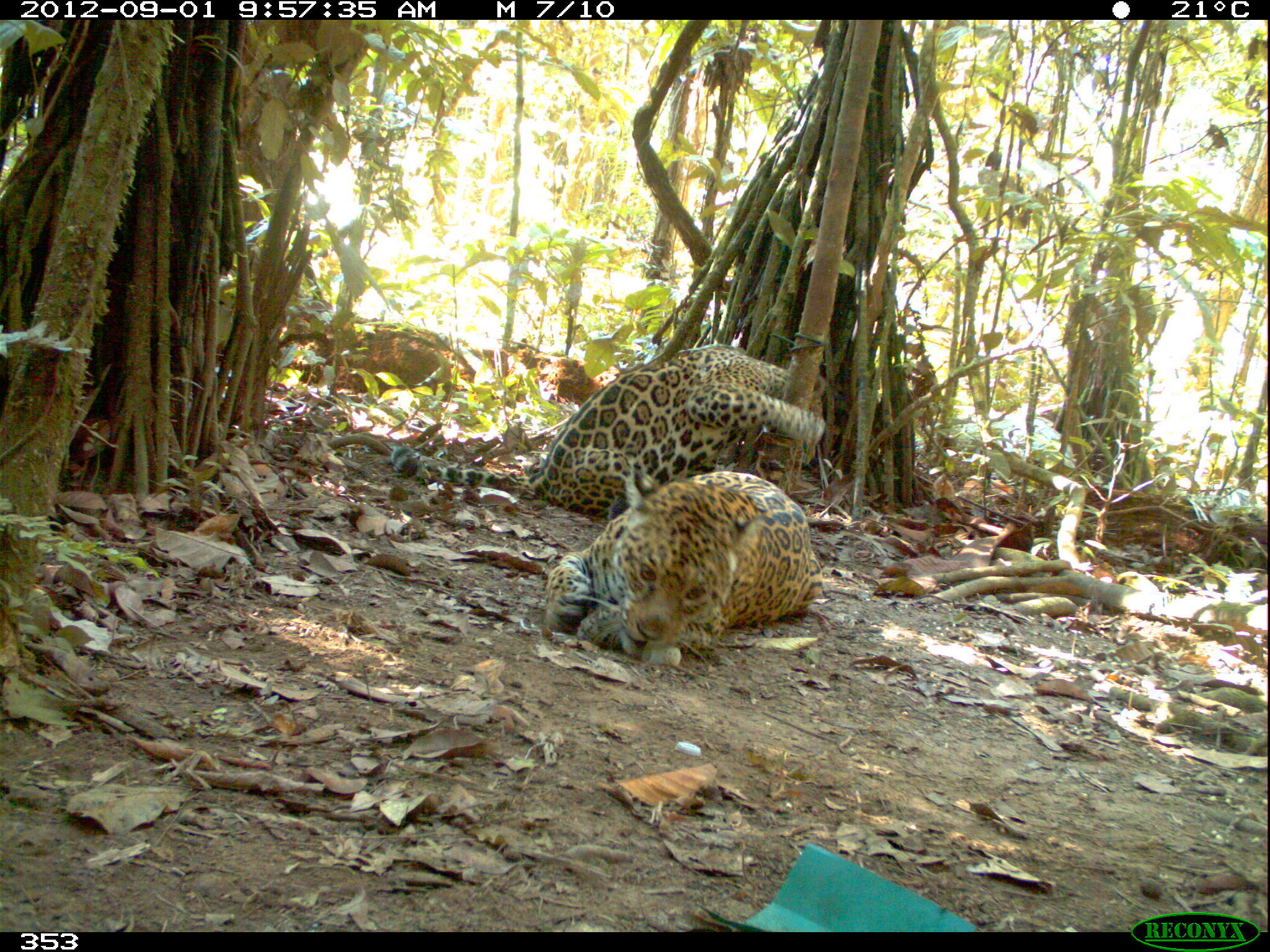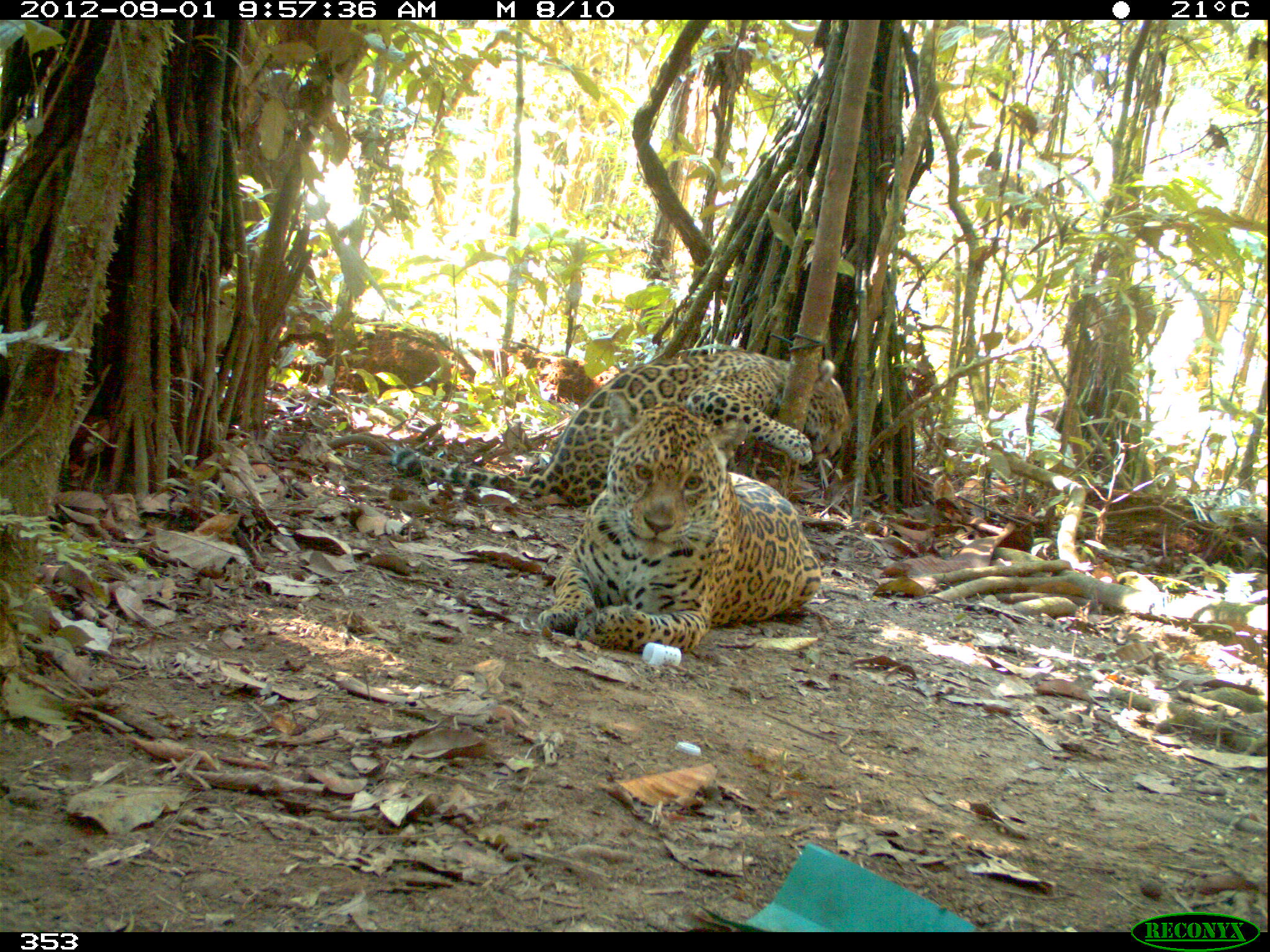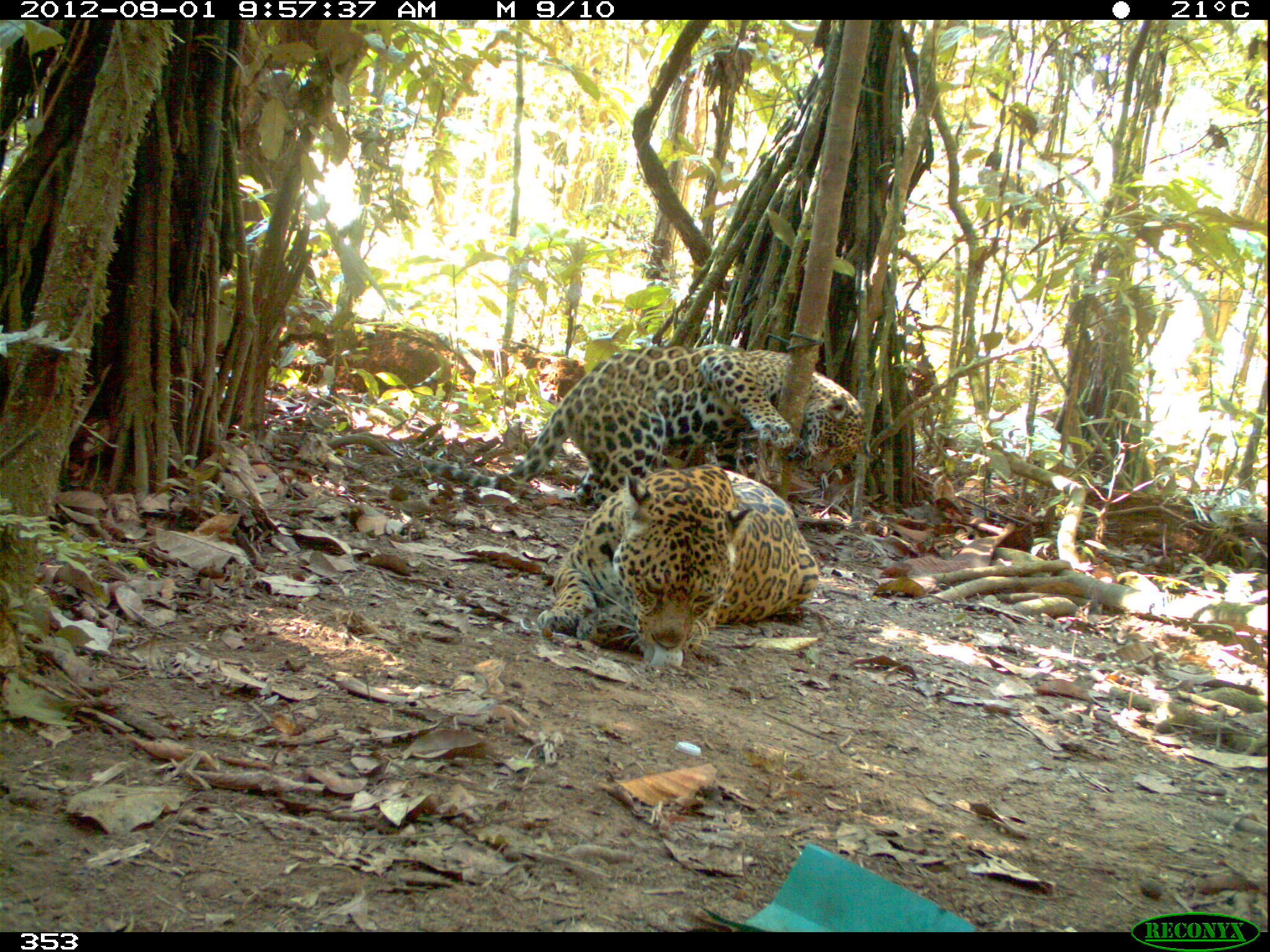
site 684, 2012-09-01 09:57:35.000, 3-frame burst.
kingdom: Animalia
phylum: Chordata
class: Mammalia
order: Carnivora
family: Felidae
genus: Panthera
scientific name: Panthera onca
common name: jaguar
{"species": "Panthera onca (jaguar)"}